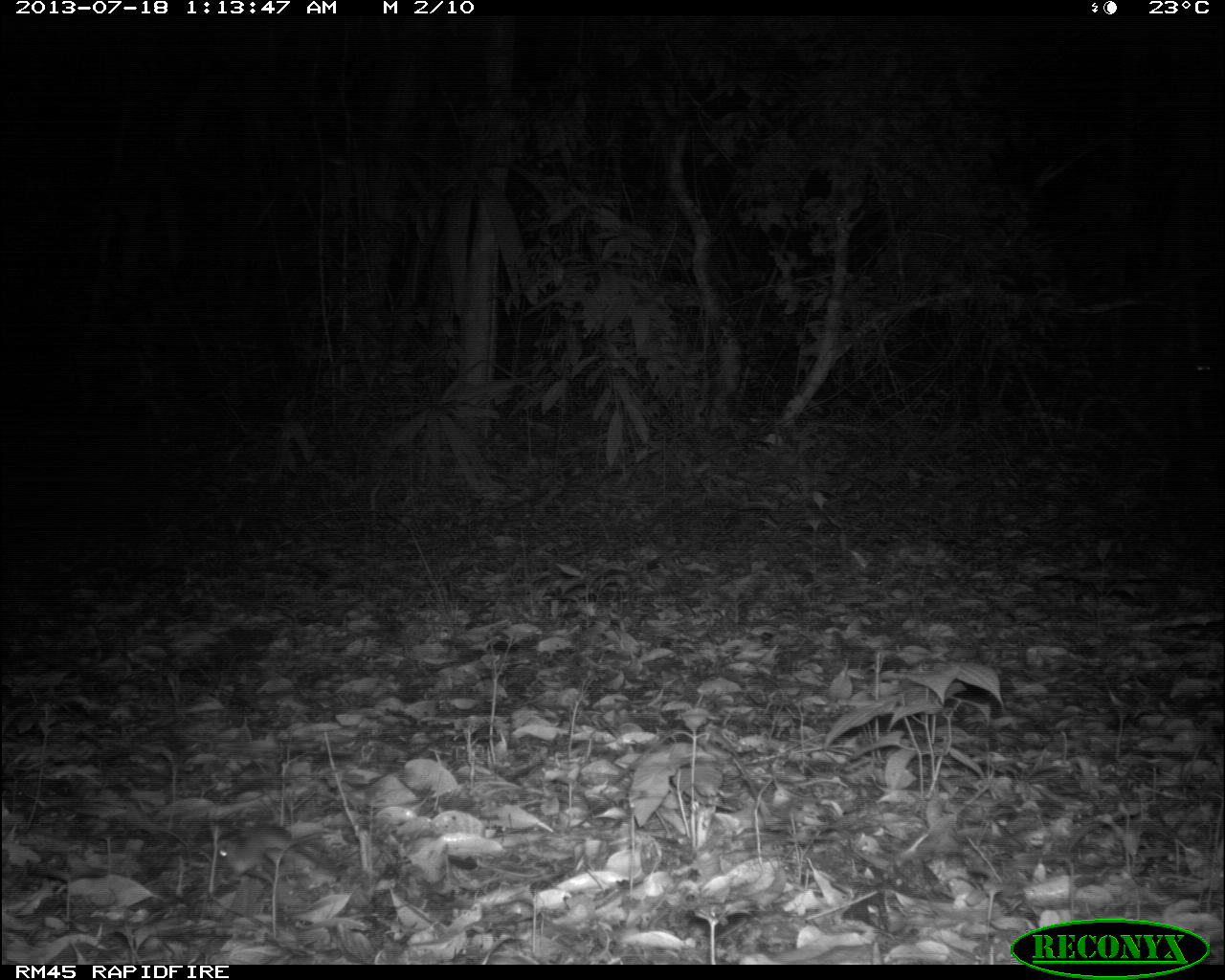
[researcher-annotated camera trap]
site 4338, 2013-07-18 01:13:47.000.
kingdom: Animalia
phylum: Chordata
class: Mammalia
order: Rodentia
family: Cricetidae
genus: Peromyscus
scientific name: Peromyscus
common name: deermice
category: peromyscus sp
Peromyscus sp (deermice) (Peromyscus), count 1.